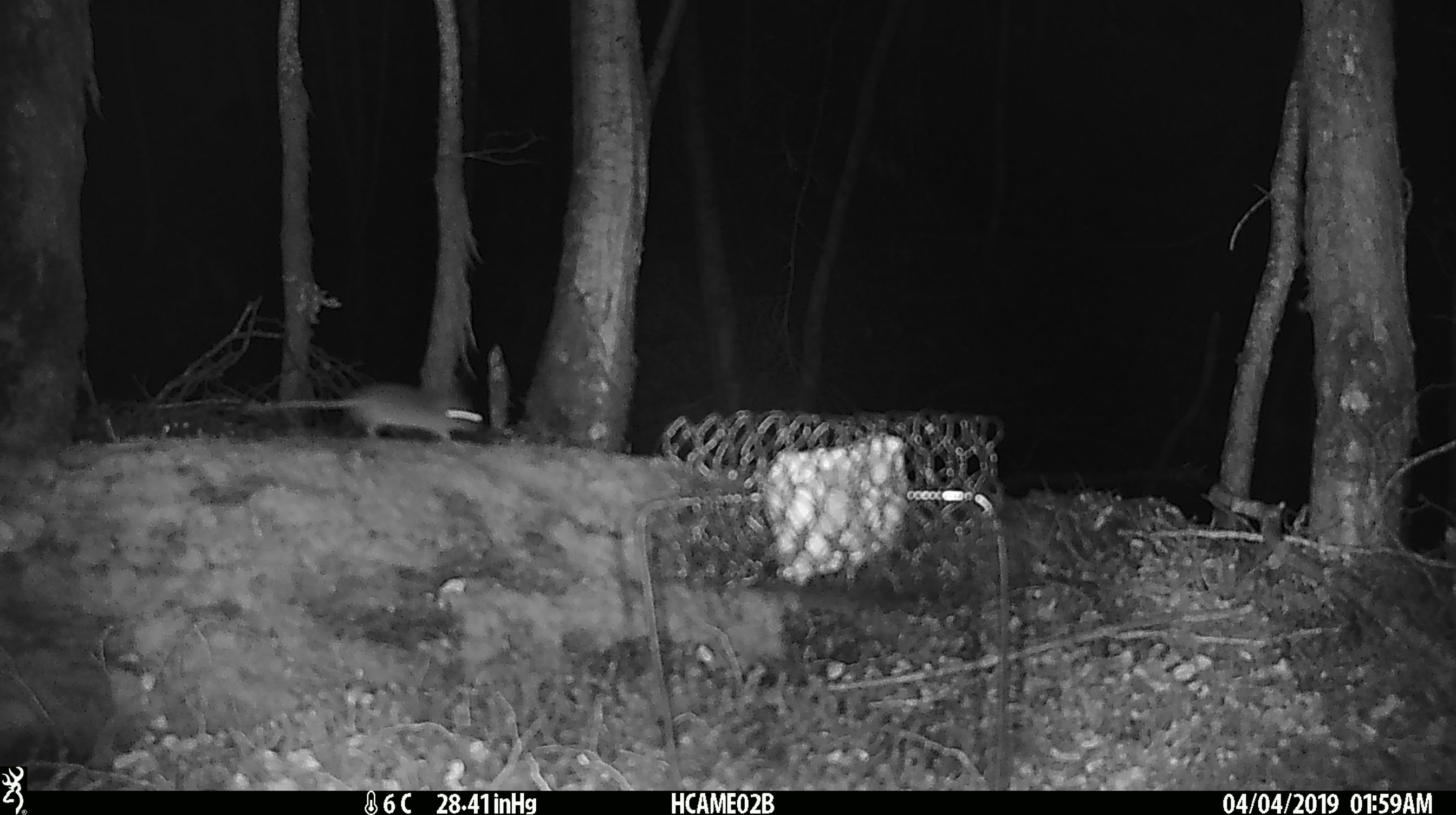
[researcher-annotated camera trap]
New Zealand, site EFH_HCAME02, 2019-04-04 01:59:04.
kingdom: Animalia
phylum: Chordata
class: Mammalia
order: Rodentia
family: Muridae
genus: Mus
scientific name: Mus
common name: mouse